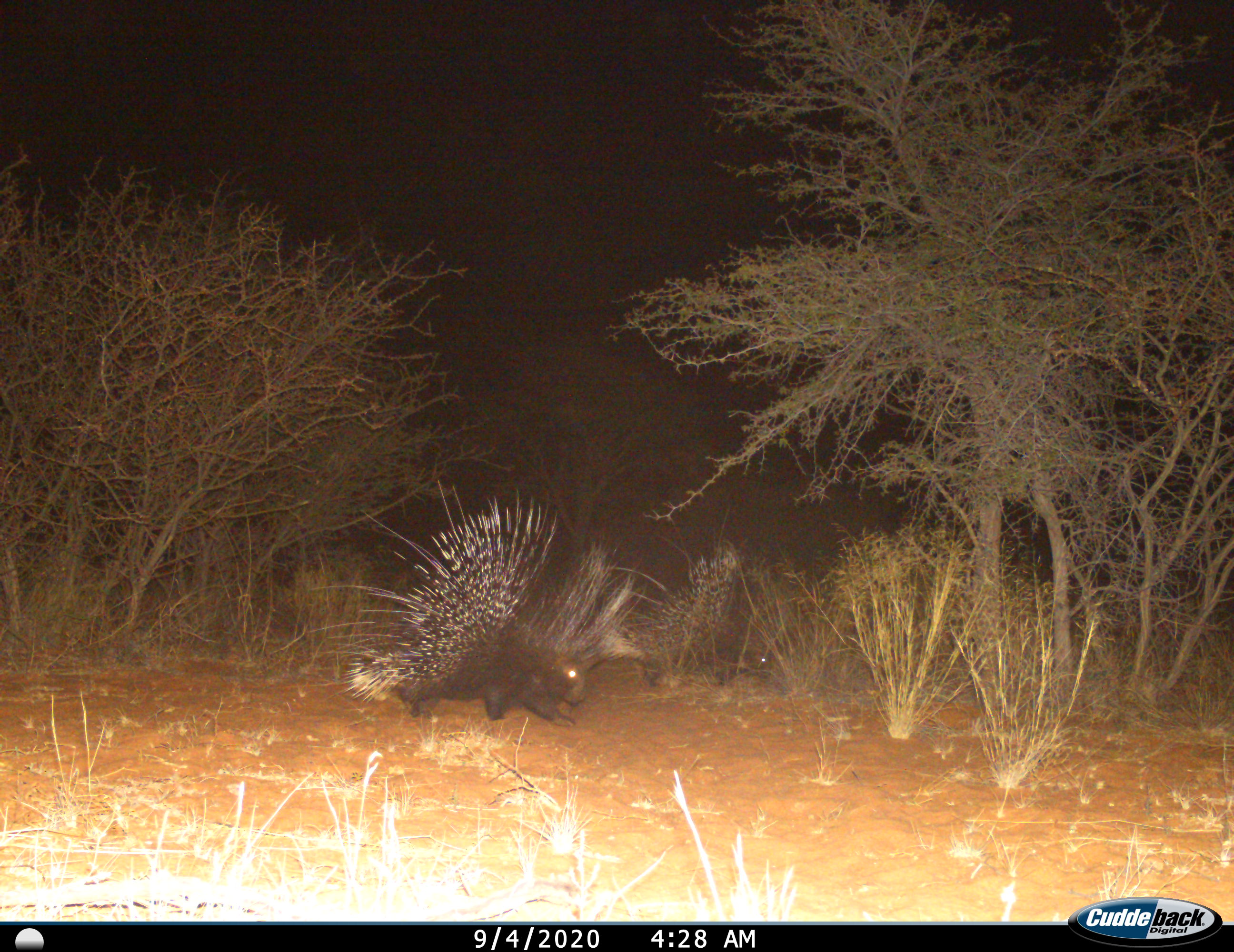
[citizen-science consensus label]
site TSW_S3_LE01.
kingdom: Animalia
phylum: Chordata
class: Mammalia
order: Rodentia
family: Hystricidae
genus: Hystrix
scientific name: Hystrix cristata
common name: crested porcupine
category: porcupine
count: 2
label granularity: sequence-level